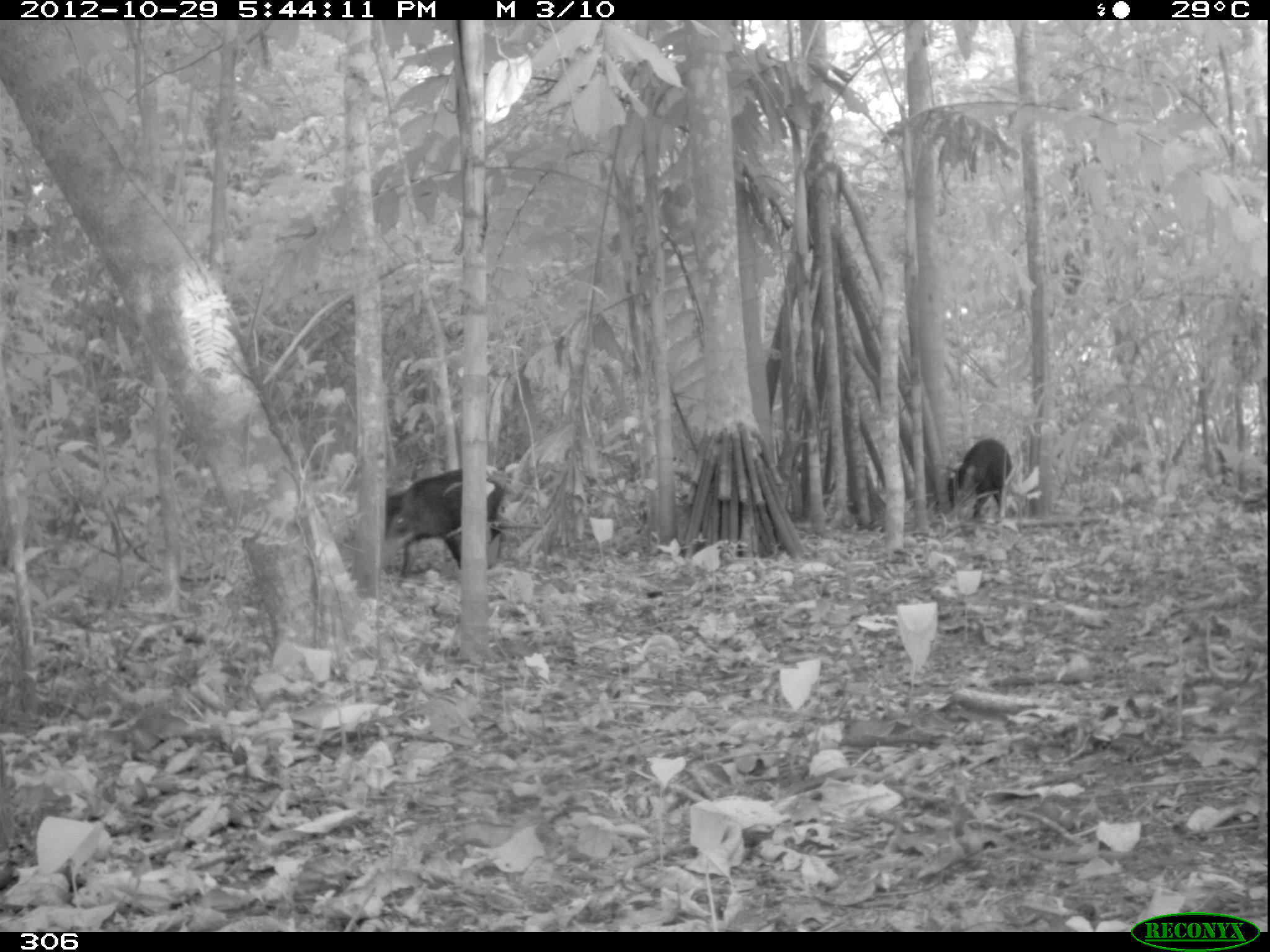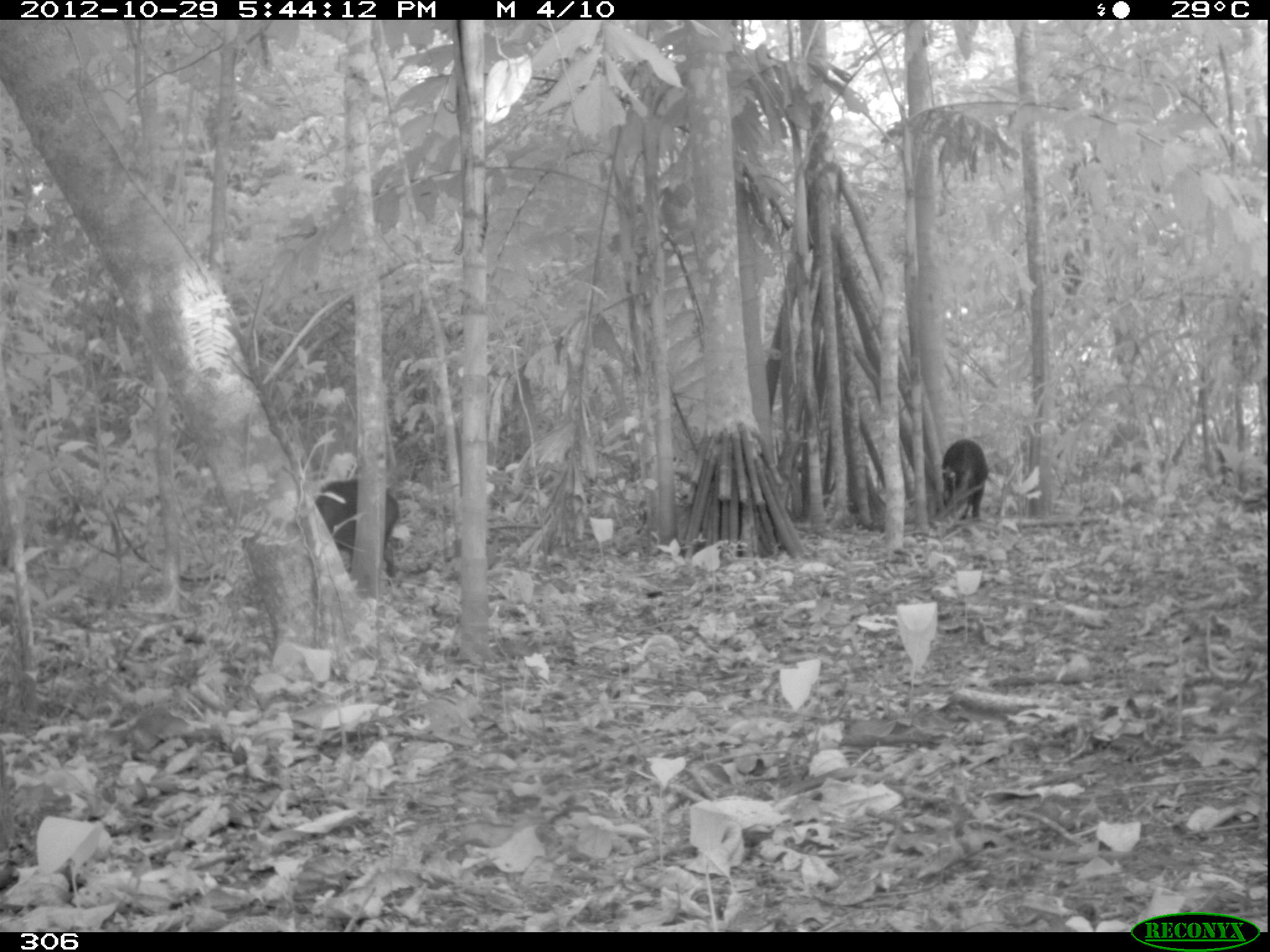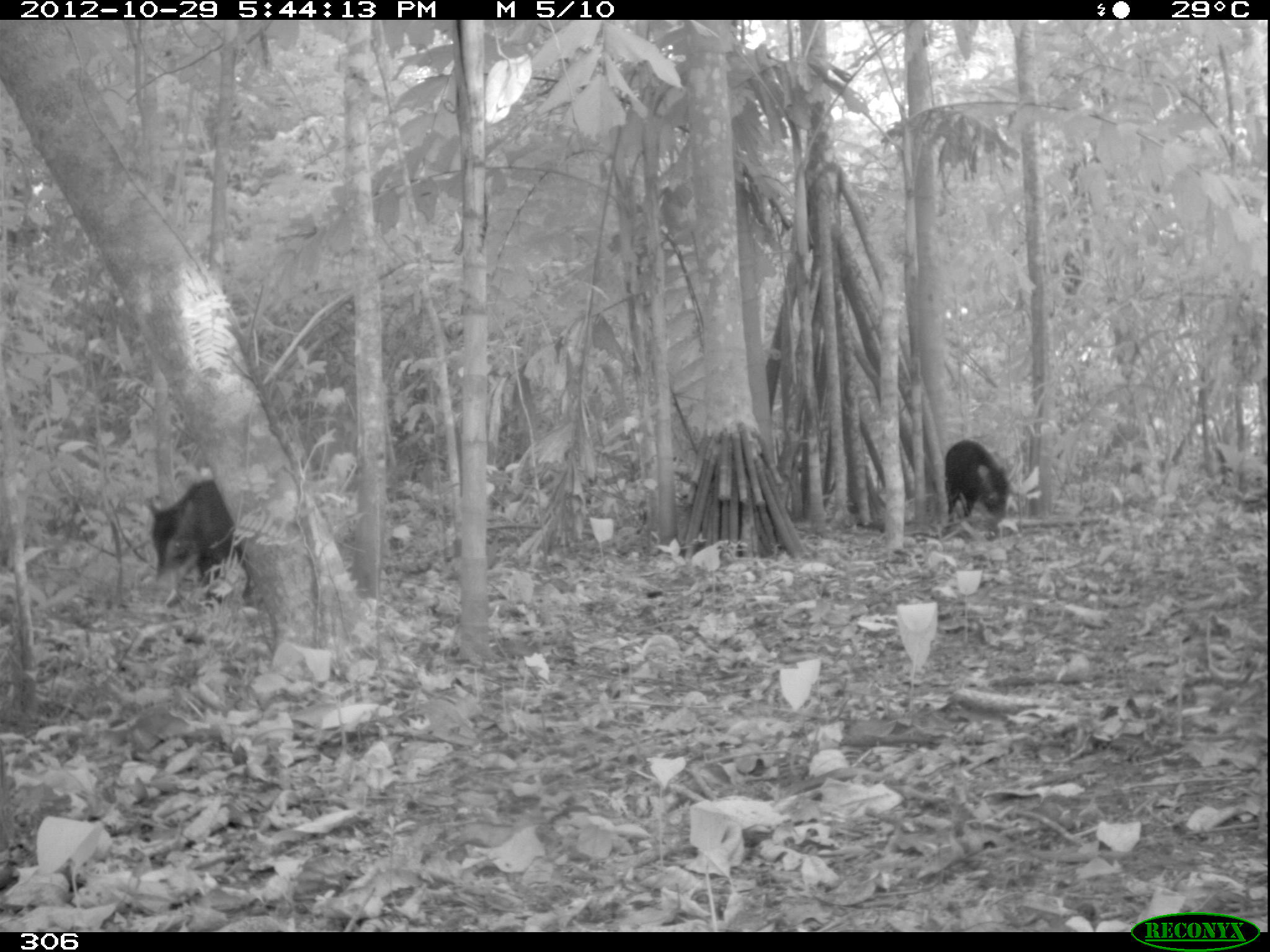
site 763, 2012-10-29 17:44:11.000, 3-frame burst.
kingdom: Animalia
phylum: Chordata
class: Mammalia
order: Artiodactyla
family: Tayassuidae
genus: Tayassu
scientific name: Tayassu pecari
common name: white-lipped peccary